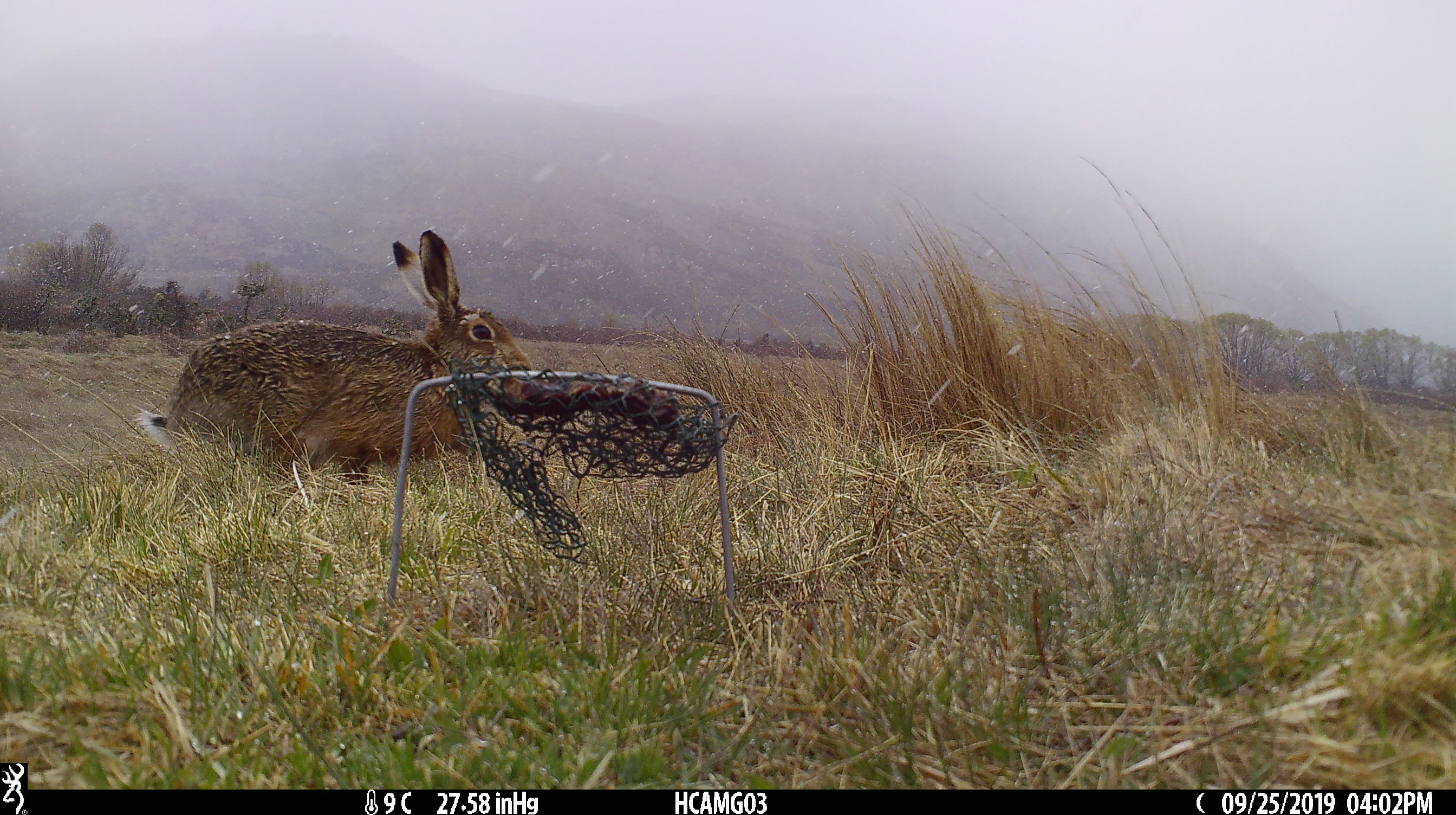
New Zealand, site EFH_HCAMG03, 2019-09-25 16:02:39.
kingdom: Animalia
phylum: Chordata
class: Mammalia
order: Lagomorpha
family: Leporidae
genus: Oryctolagus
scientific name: Oryctolagus cuniculus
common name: european rabbit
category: rabbit